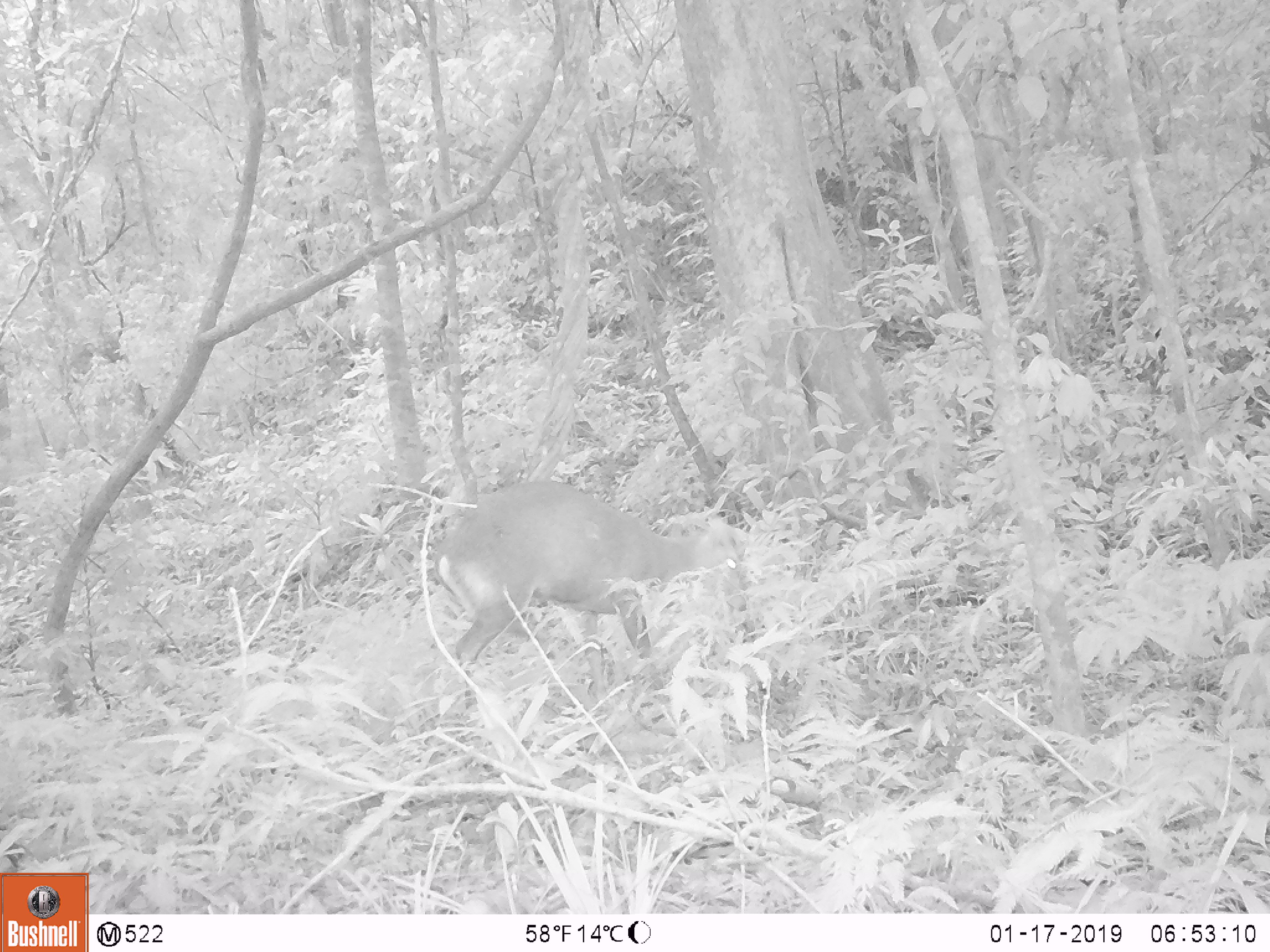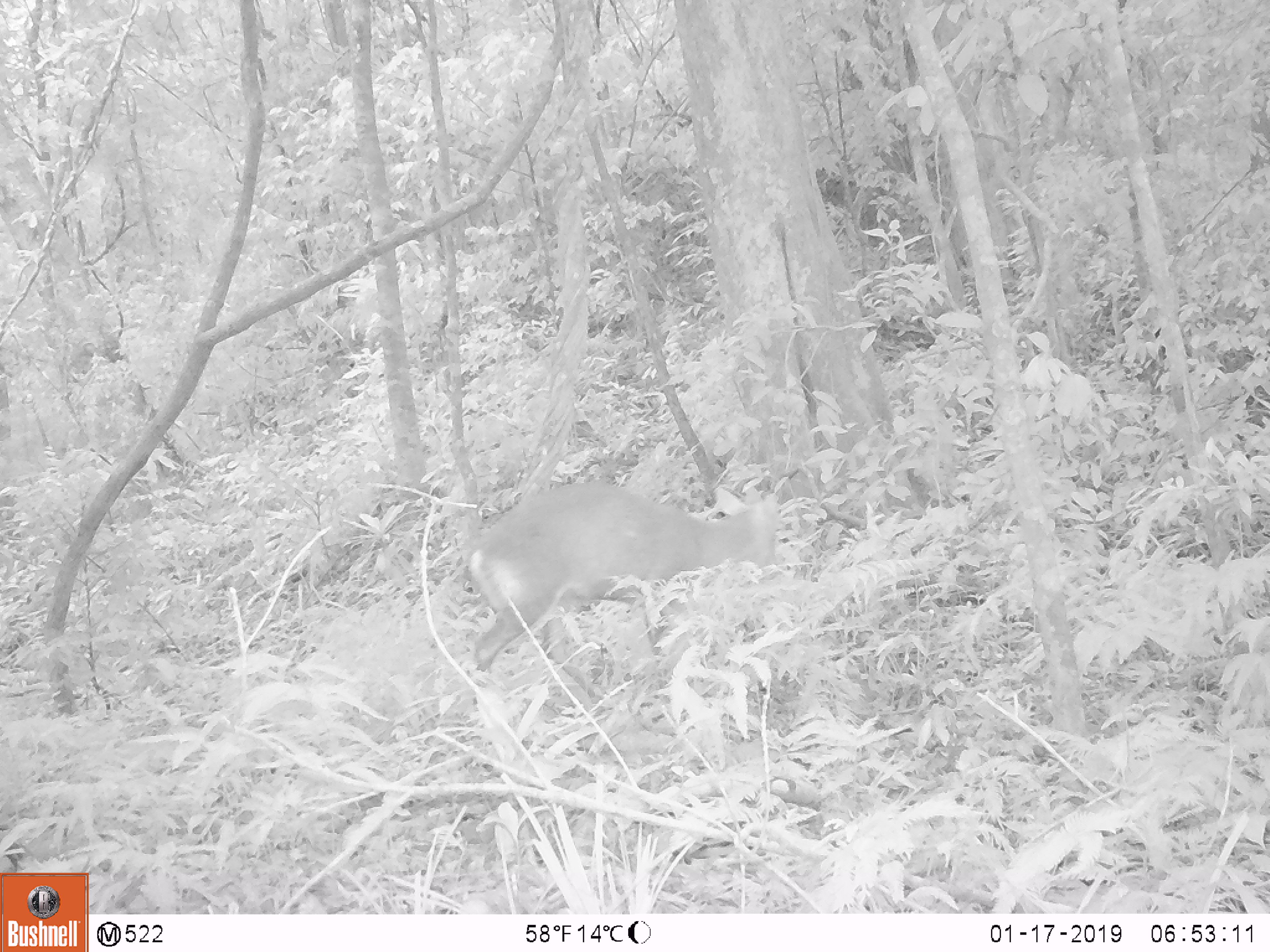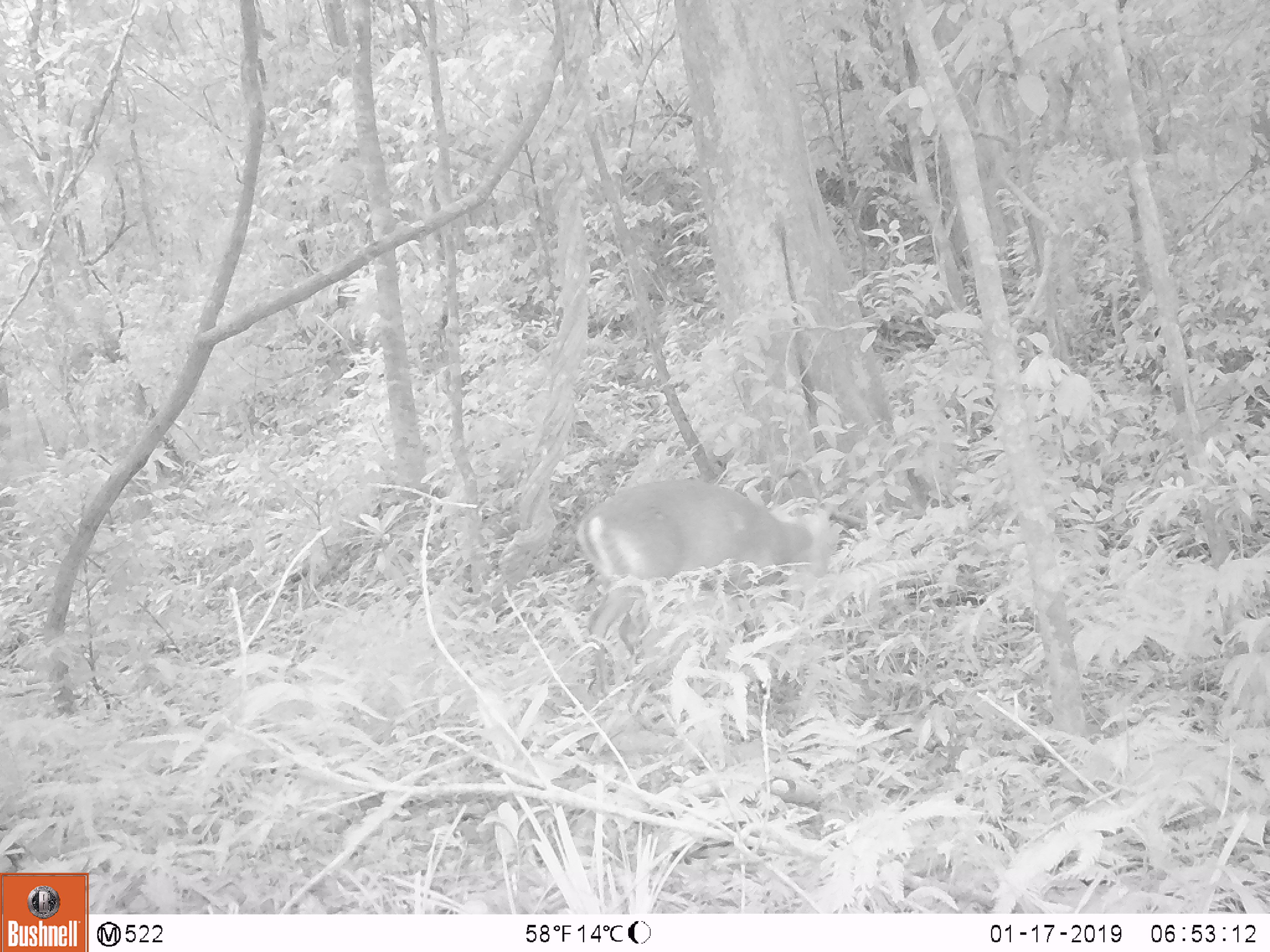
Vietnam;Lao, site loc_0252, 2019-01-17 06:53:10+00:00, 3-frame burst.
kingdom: Animalia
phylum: Chordata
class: Mammalia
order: Artiodactyla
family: Cervidae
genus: Muntiacus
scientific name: Muntiacus rooseveltorum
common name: roosevelt's muntjac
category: roosevelts muntjac group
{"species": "roosevelts muntjac group (roosevelt's muntjac) (Muntiacus rooseveltorum)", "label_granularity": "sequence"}